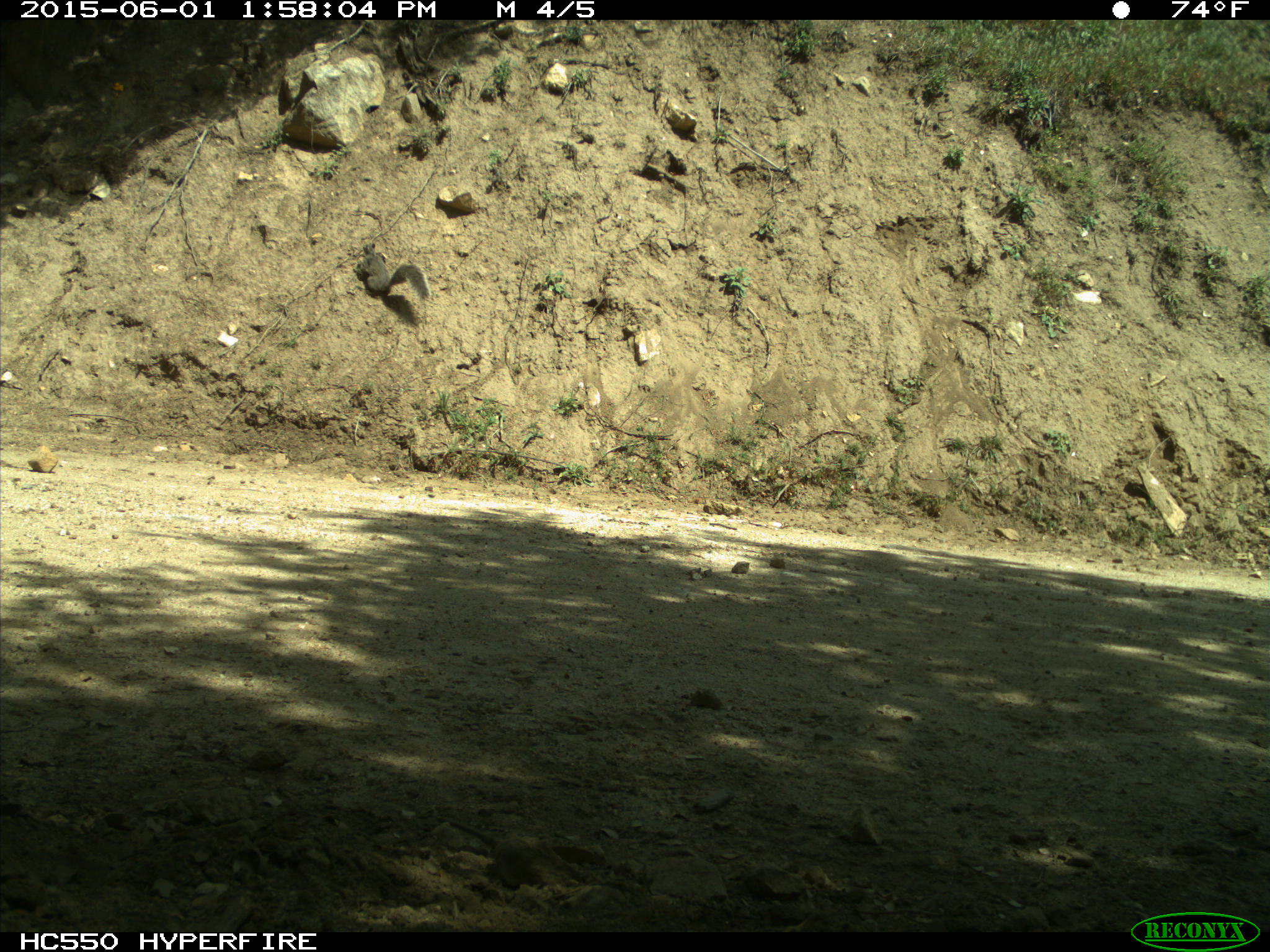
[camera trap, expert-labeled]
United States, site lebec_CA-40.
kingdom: Animalia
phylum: Chordata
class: Mammalia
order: Rodentia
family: Sciuridae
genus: Sciurus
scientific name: Sciurus carolinensis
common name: eastern gray squirrel